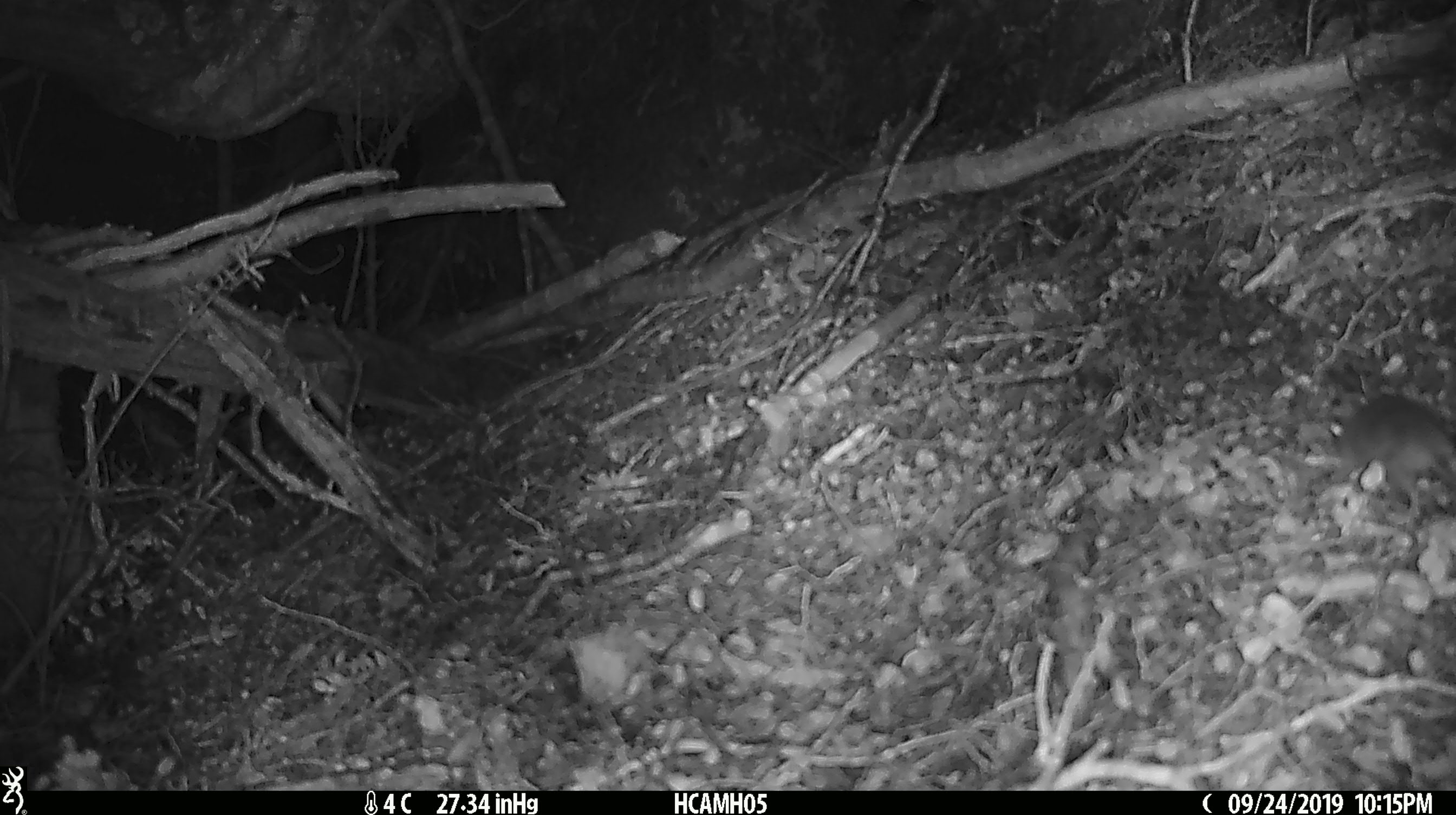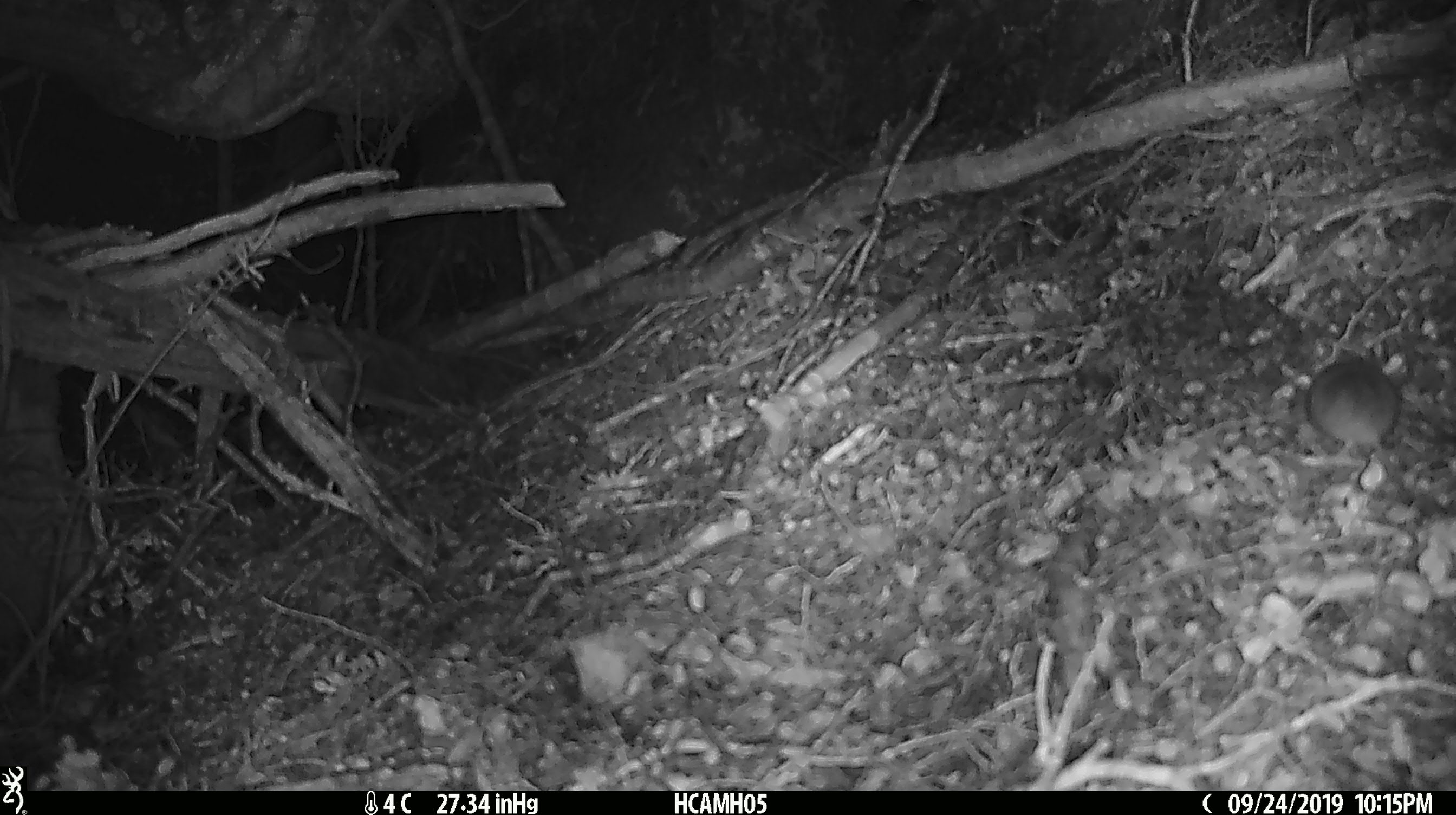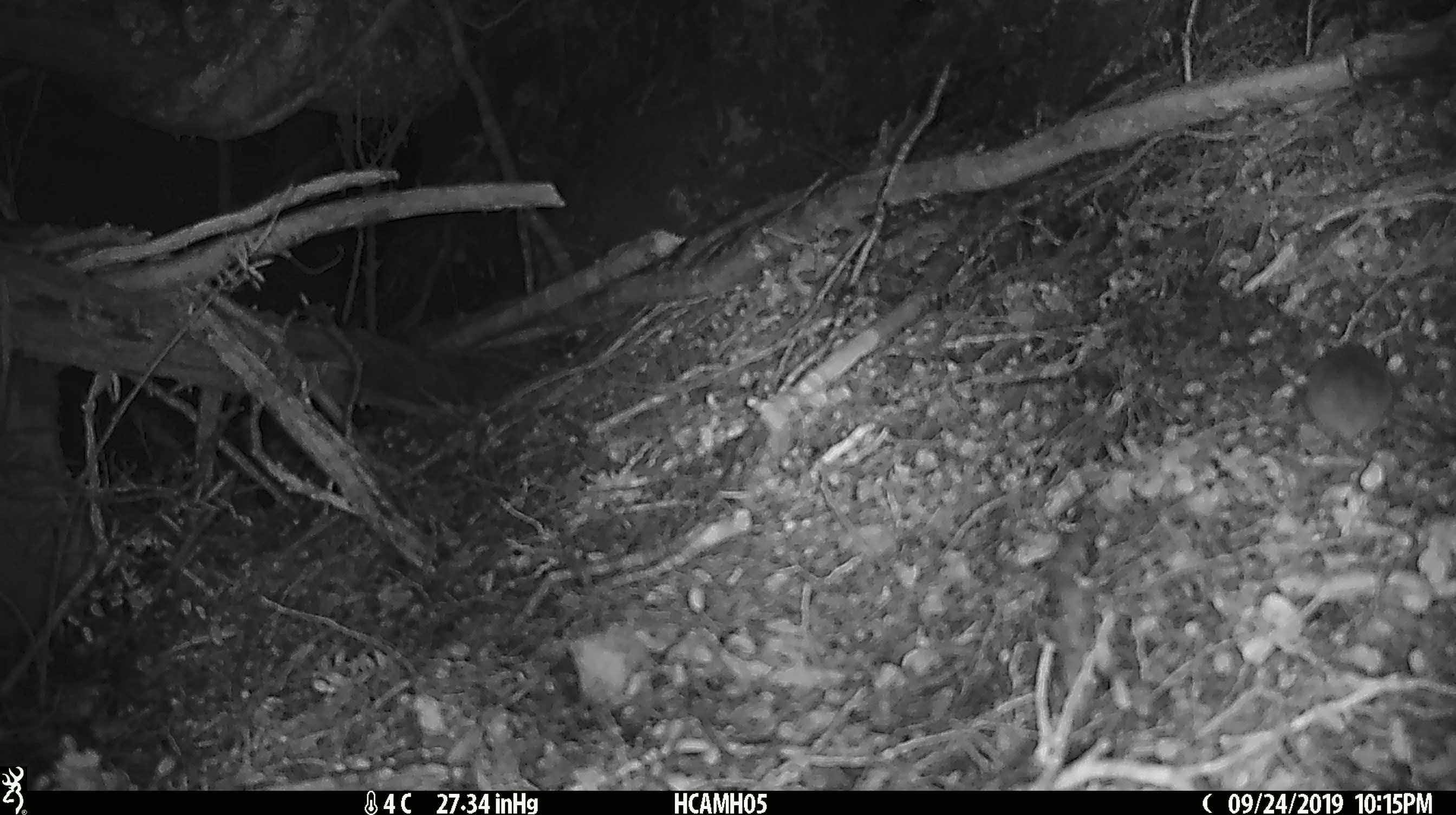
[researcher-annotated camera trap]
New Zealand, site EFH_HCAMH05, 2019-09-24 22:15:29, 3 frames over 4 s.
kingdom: Animalia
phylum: Chordata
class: Mammalia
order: Rodentia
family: Muridae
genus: Mus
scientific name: Mus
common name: mouse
Mouse (Mus).